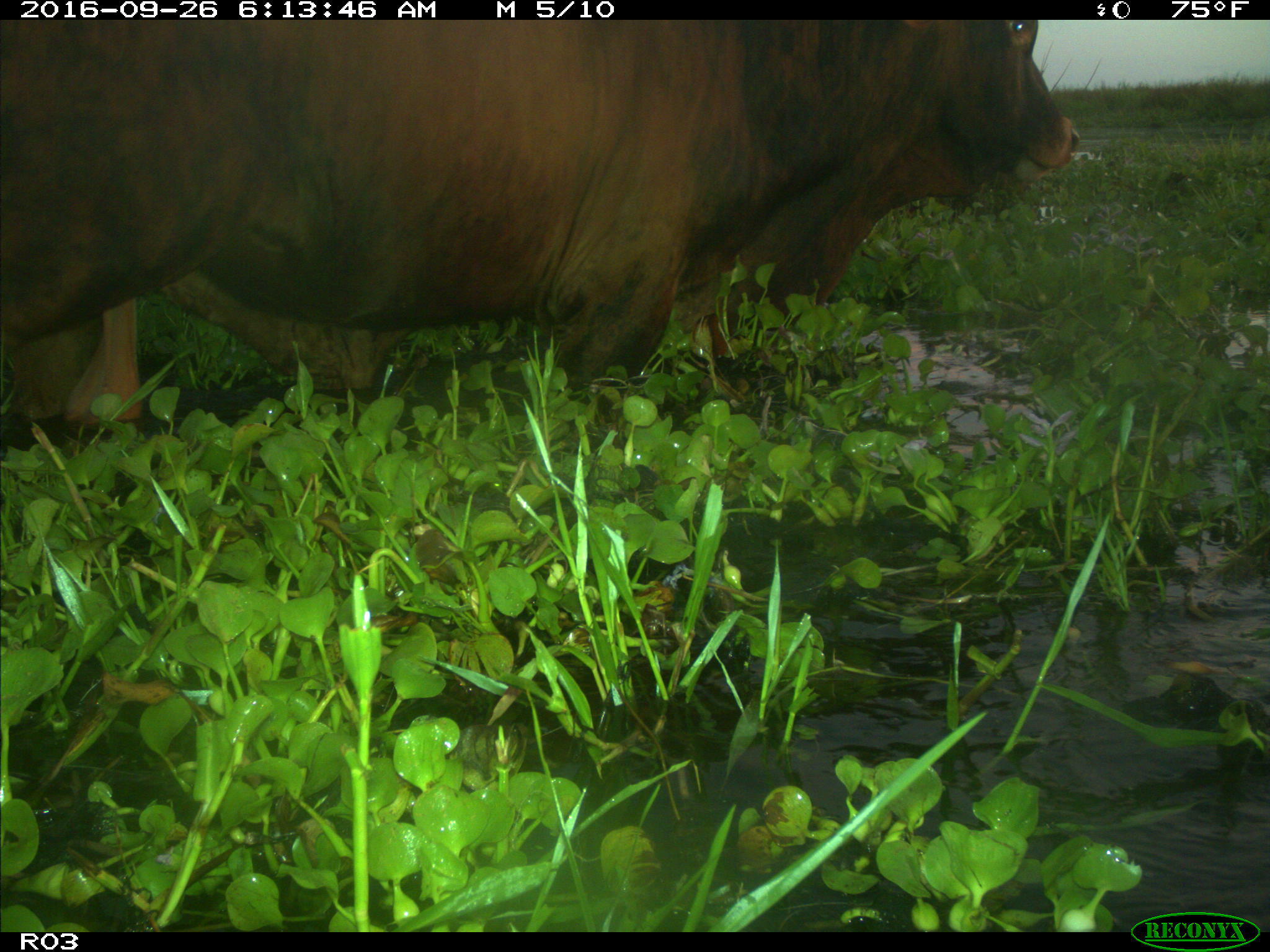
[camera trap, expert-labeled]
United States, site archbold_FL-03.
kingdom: Animalia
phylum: Chordata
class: Mammalia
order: Artiodactyla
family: Bovidae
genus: Bos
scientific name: Bos taurus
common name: domestic cow